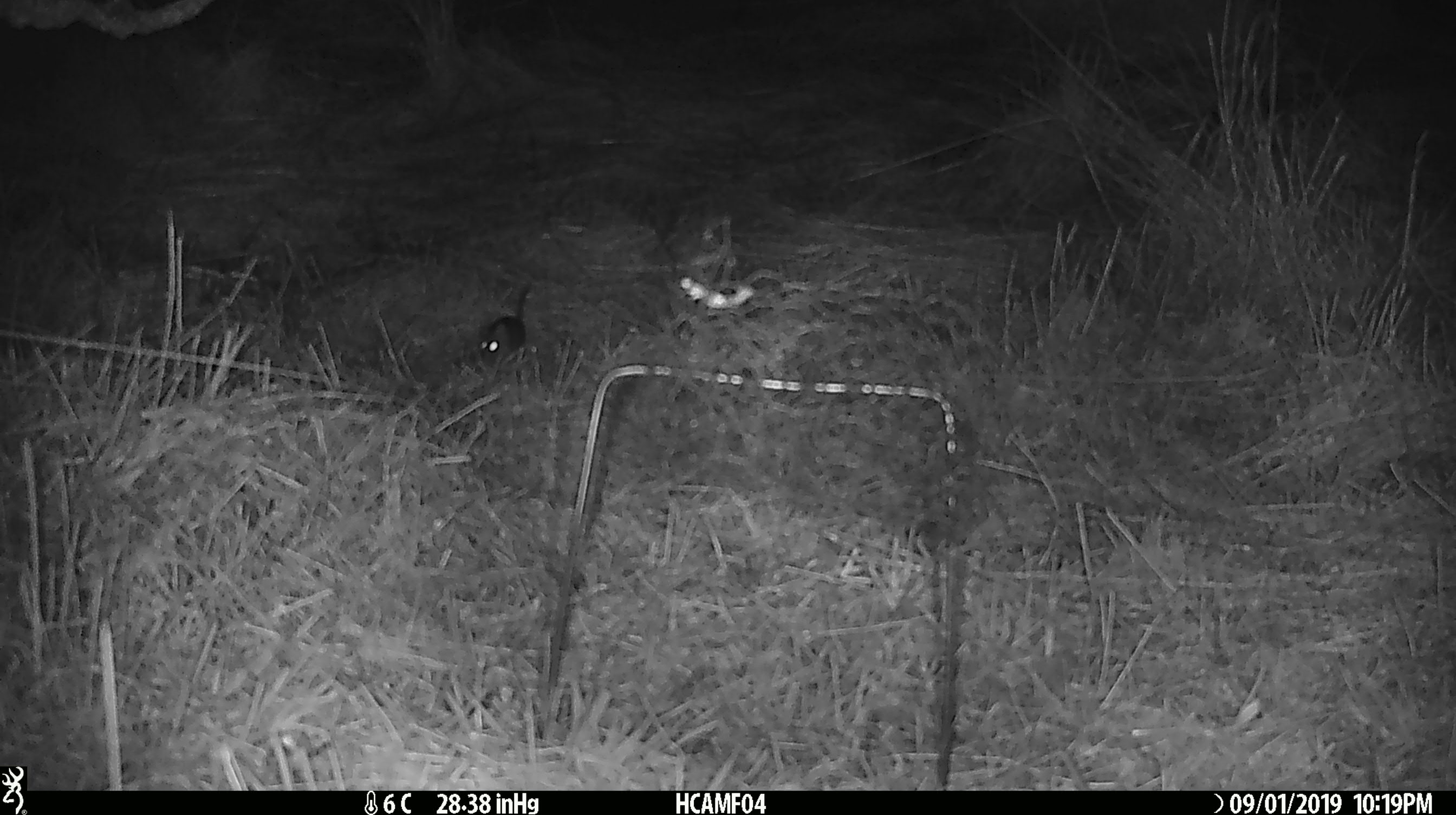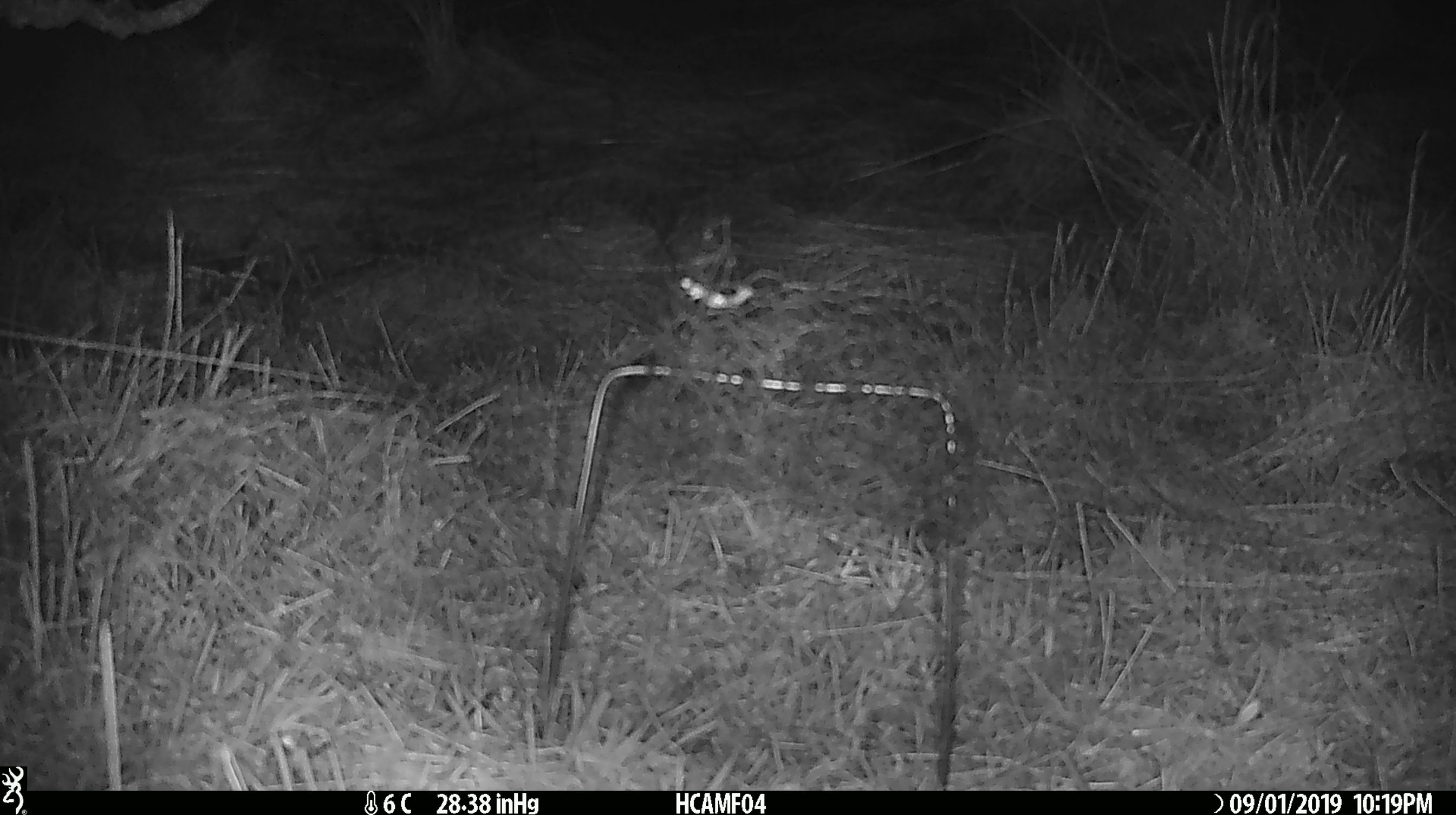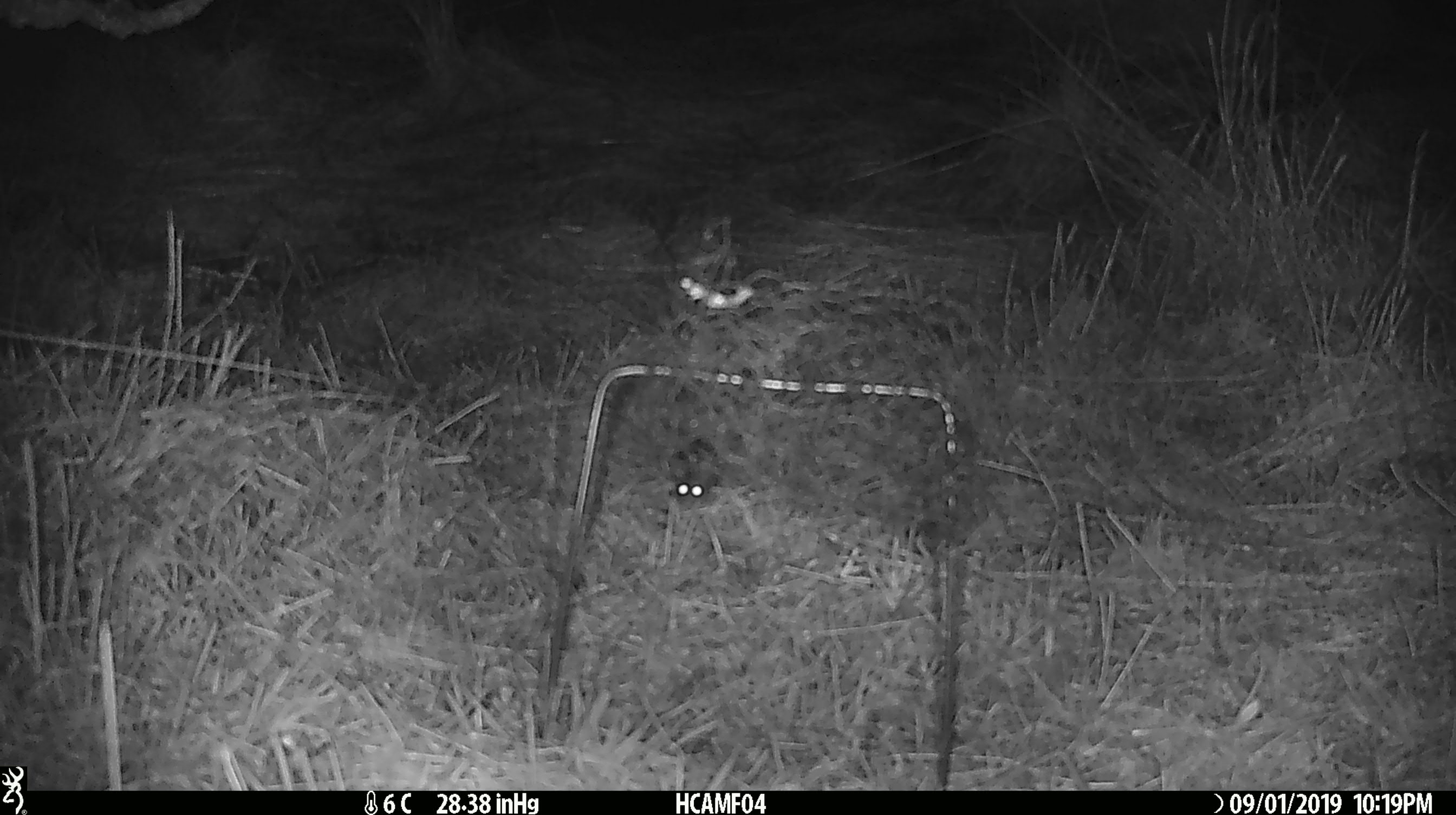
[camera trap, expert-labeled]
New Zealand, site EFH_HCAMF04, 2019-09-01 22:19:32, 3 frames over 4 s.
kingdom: Animalia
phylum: Chordata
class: Mammalia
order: Rodentia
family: Muridae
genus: Mus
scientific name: Mus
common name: mouse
Mouse (Mus).